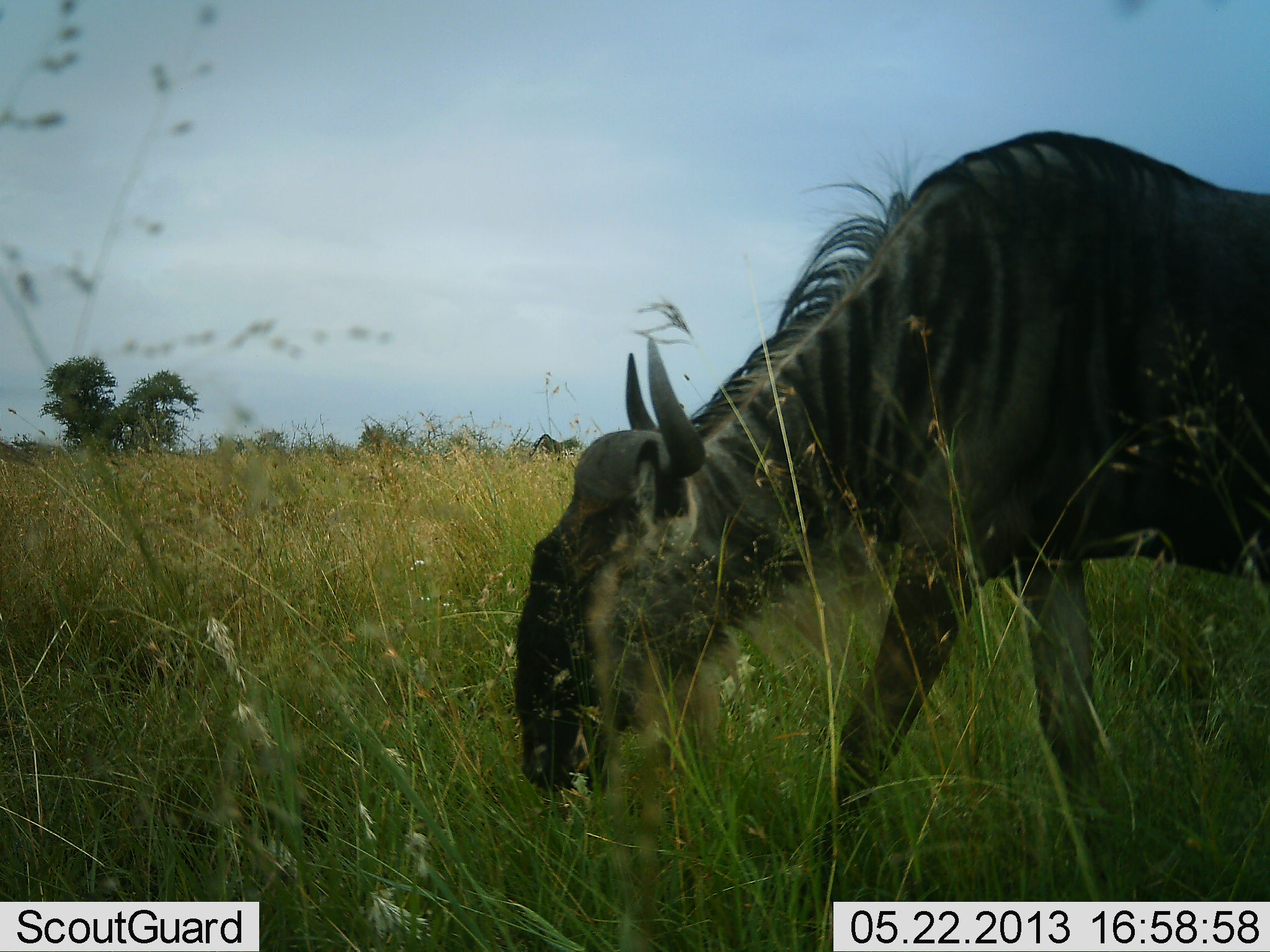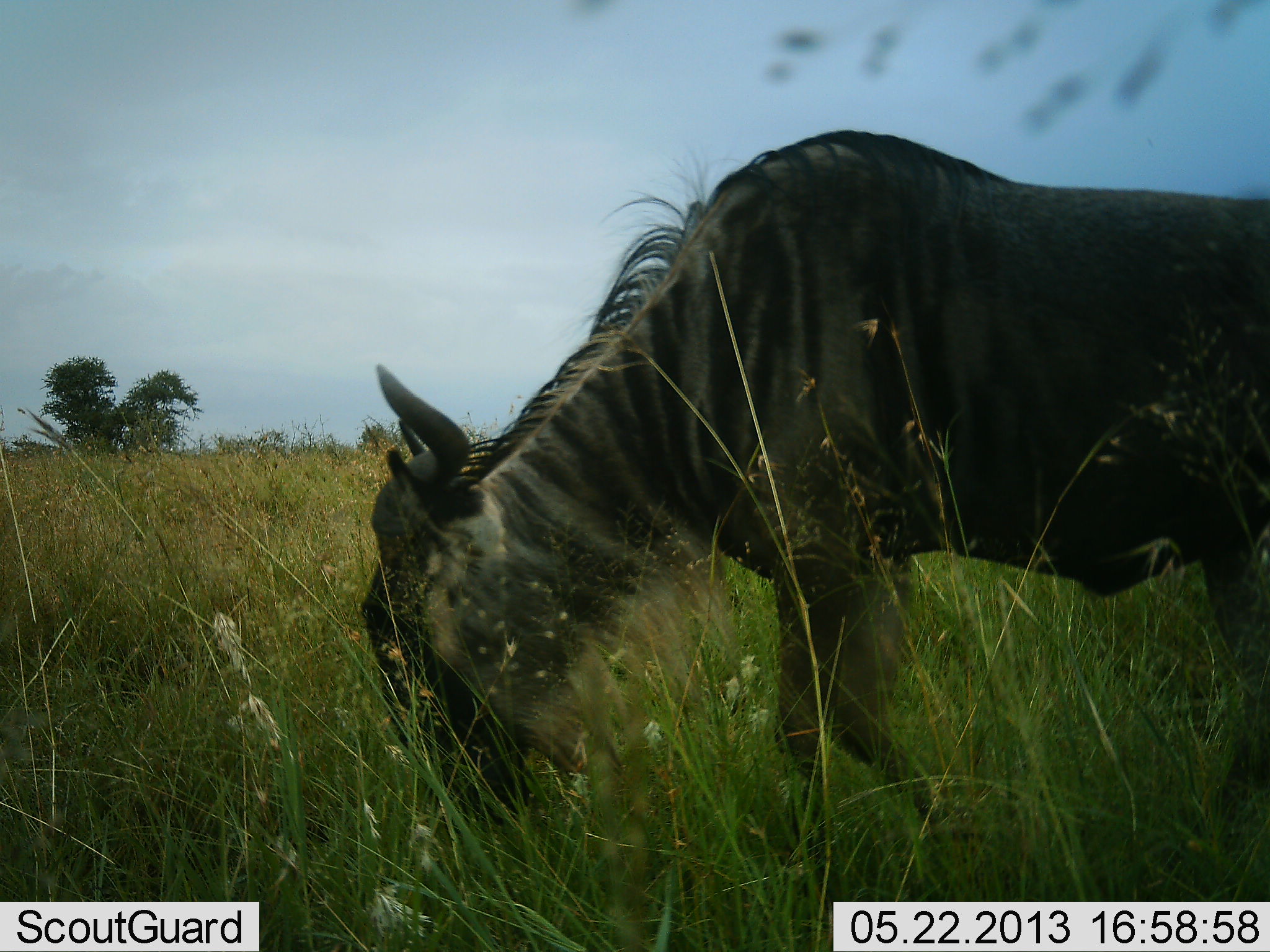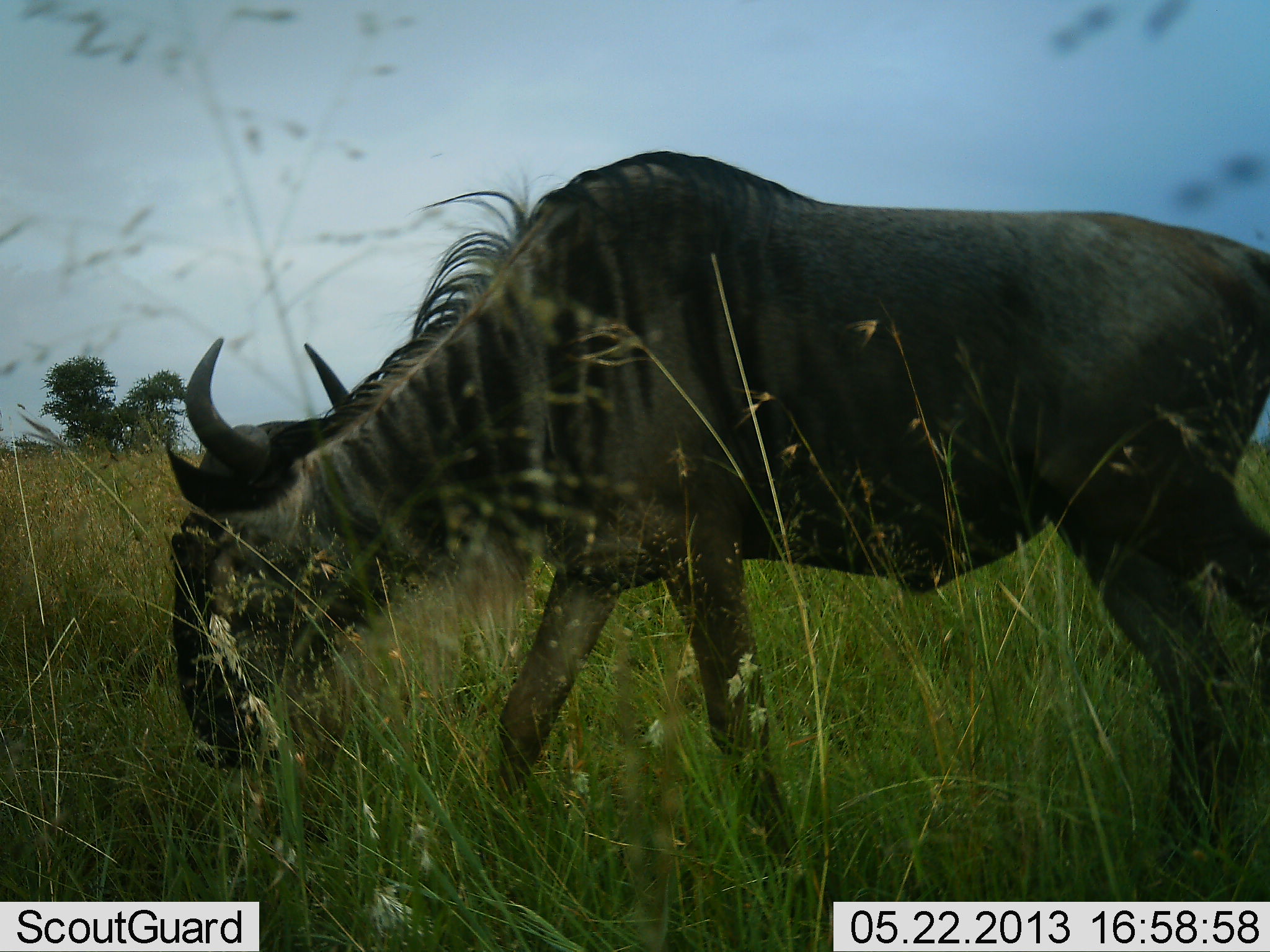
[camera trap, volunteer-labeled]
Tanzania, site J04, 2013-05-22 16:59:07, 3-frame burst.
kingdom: Animalia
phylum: Chordata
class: Mammalia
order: Artiodactyla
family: Bovidae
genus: Connochaetes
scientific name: Connochaetes taurinus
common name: blue wildebeest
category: wildebeest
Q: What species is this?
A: Wildebeest (blue wildebeest) (Connochaetes taurinus).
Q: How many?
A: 1.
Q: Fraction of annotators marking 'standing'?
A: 0%.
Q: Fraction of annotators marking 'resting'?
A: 0%.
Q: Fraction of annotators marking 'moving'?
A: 59%.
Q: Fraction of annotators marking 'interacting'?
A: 0%.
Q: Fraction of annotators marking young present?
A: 0%.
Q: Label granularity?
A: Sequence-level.